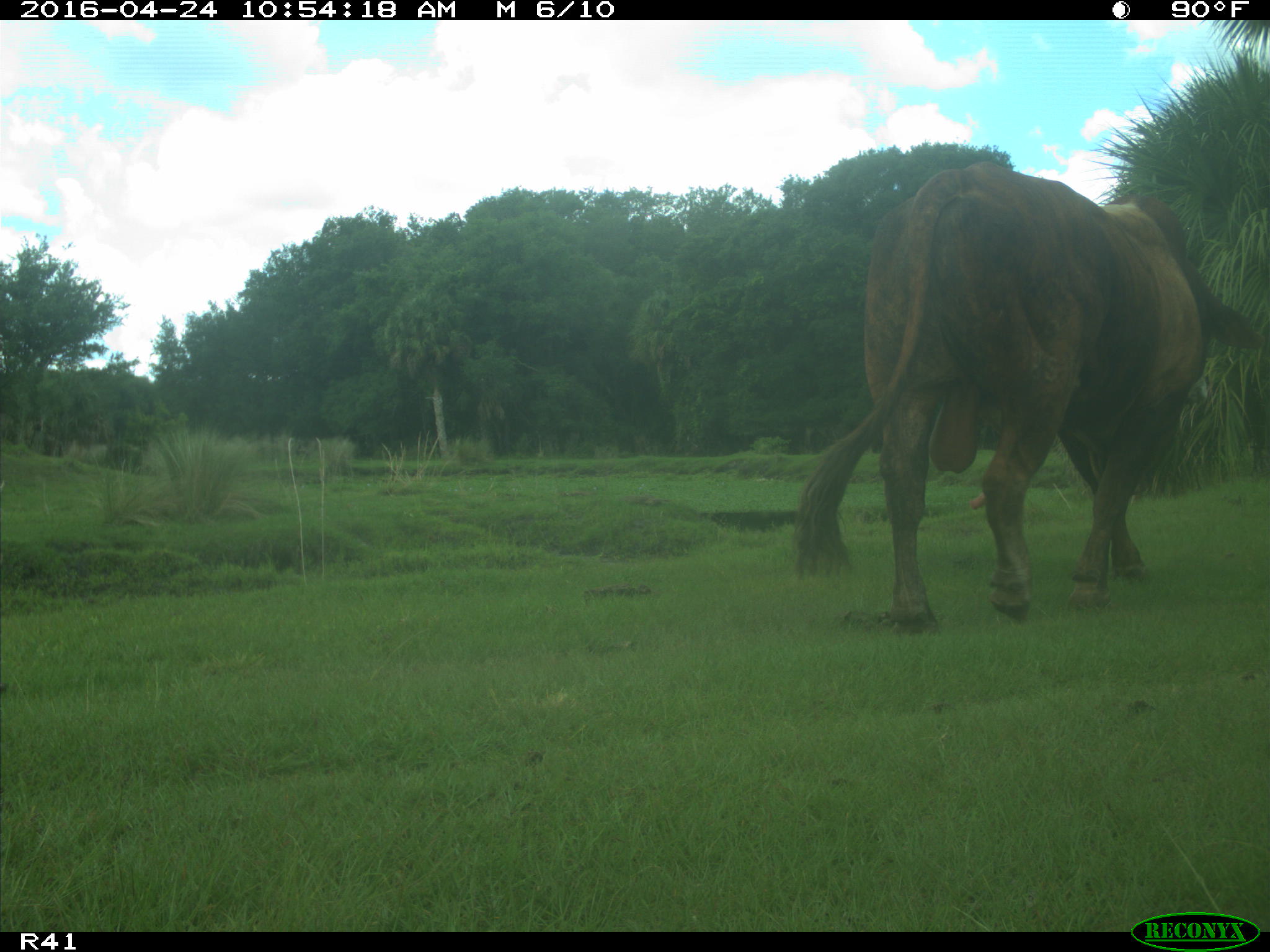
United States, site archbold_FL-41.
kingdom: Animalia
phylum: Chordata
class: Mammalia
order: Artiodactyla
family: Bovidae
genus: Bos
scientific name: Bos taurus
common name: domestic cow